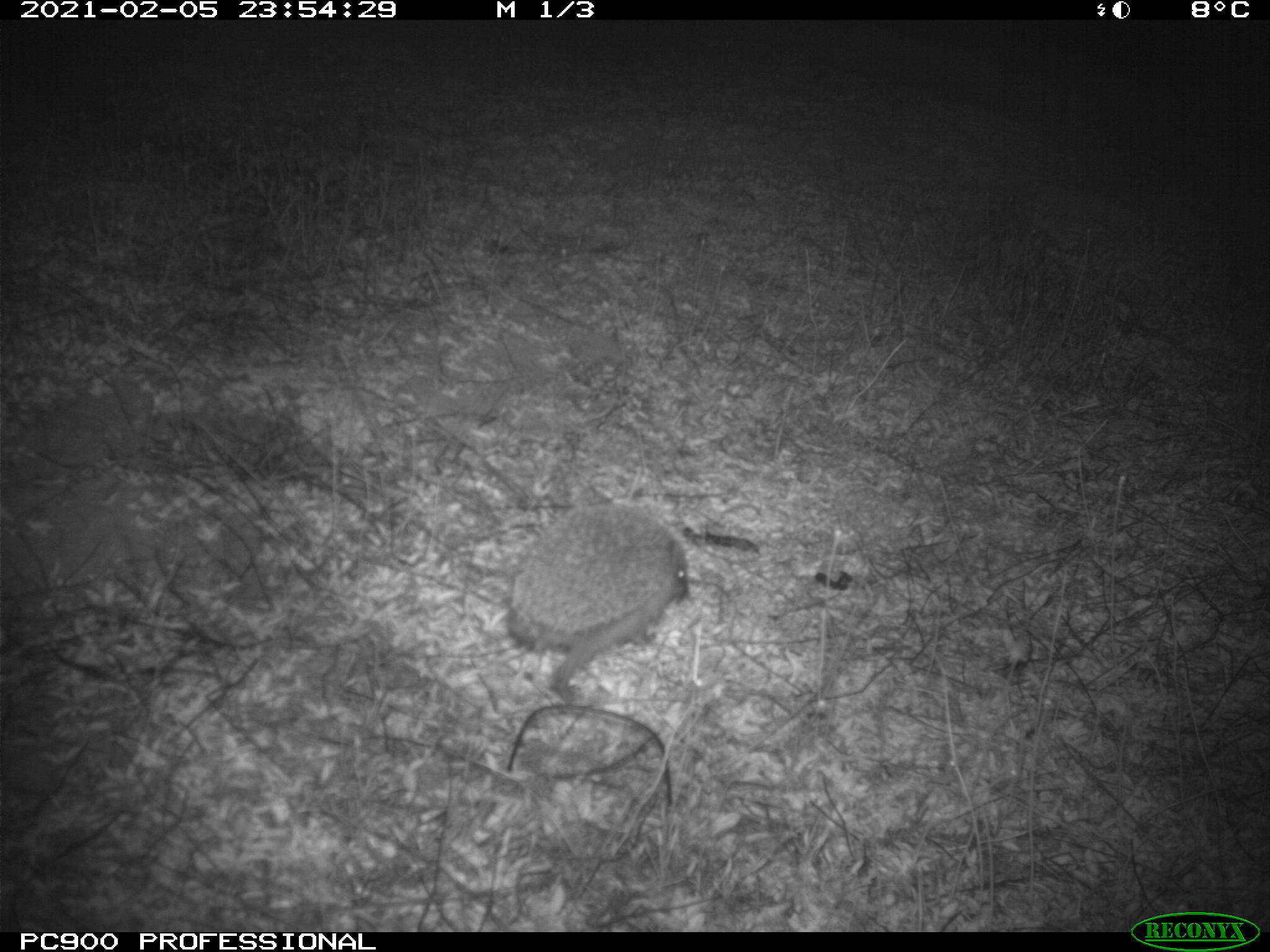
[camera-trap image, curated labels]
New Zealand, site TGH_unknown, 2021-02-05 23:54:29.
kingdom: Animalia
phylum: Chordata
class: Mammalia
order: Eulipotyphla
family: Erinaceidae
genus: Erinaceus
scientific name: Erinaceus europaeus europaeus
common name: european hedgehog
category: hedgehog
Hedgehog (european hedgehog) (Erinaceus europaeus europaeus).